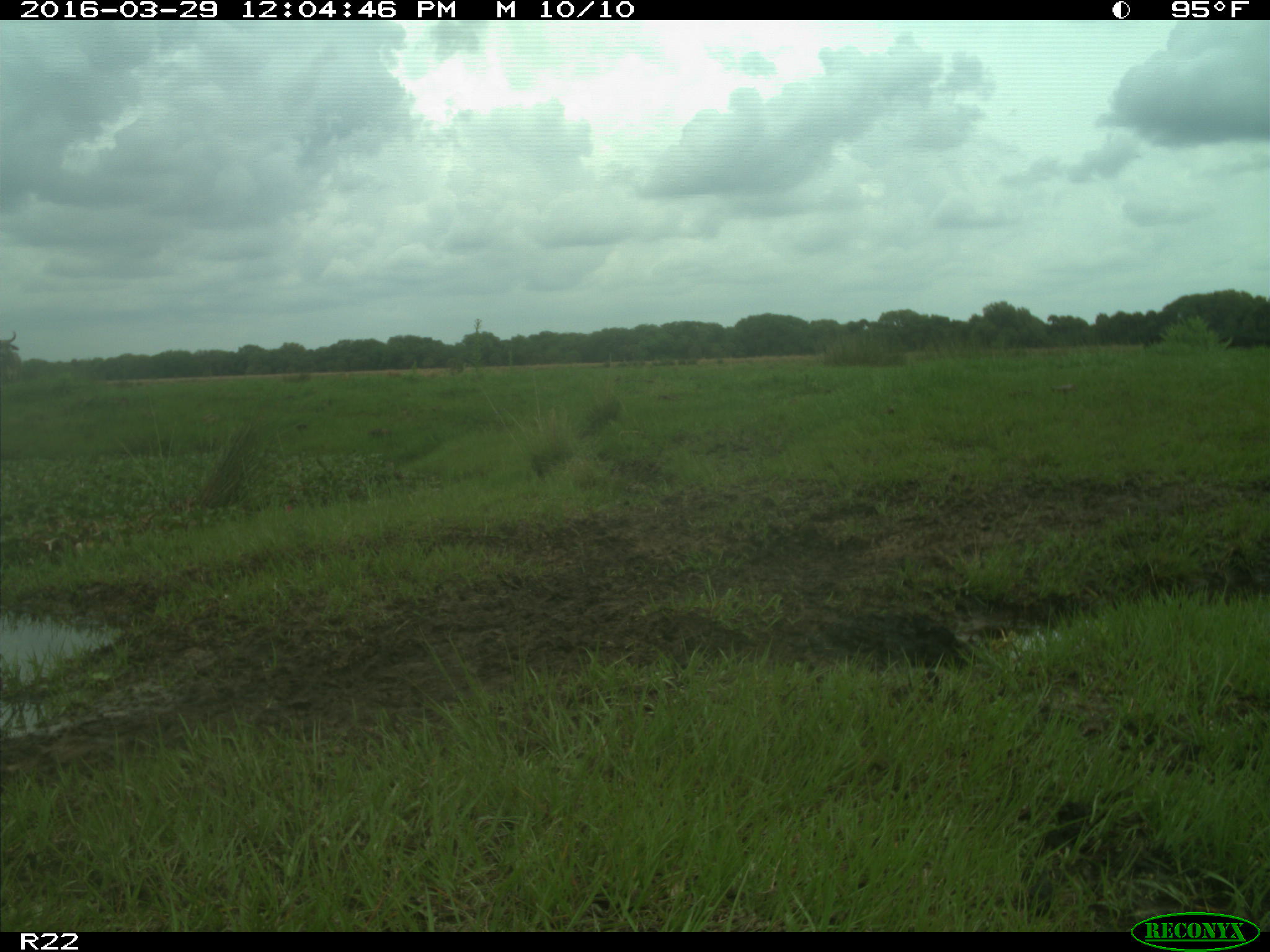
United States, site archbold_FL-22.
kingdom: Animalia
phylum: Chordata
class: Mammalia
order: Artiodactyla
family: Bovidae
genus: Bos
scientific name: Bos taurus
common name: domestic cow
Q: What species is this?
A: Bos taurus (domestic cow).